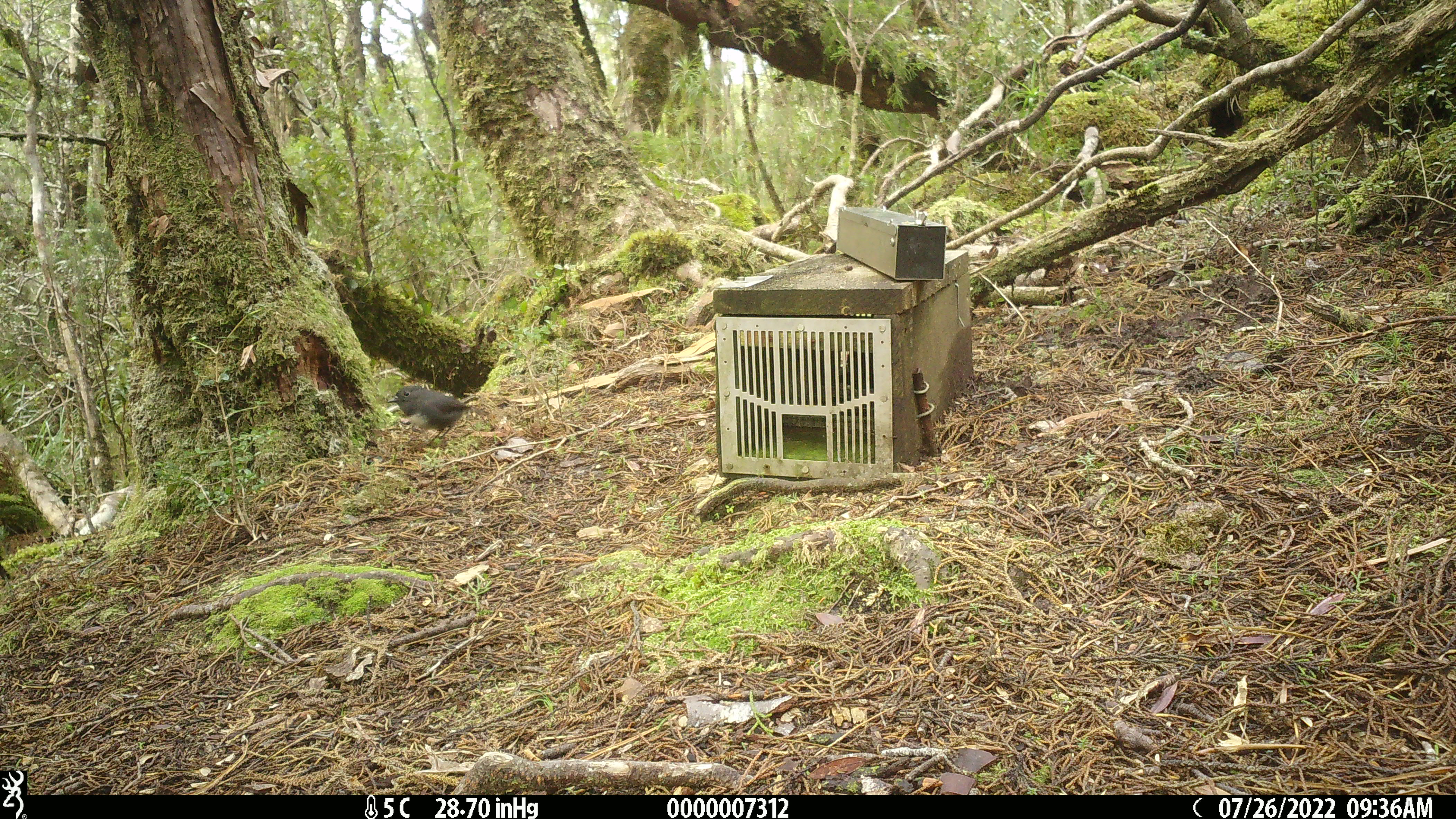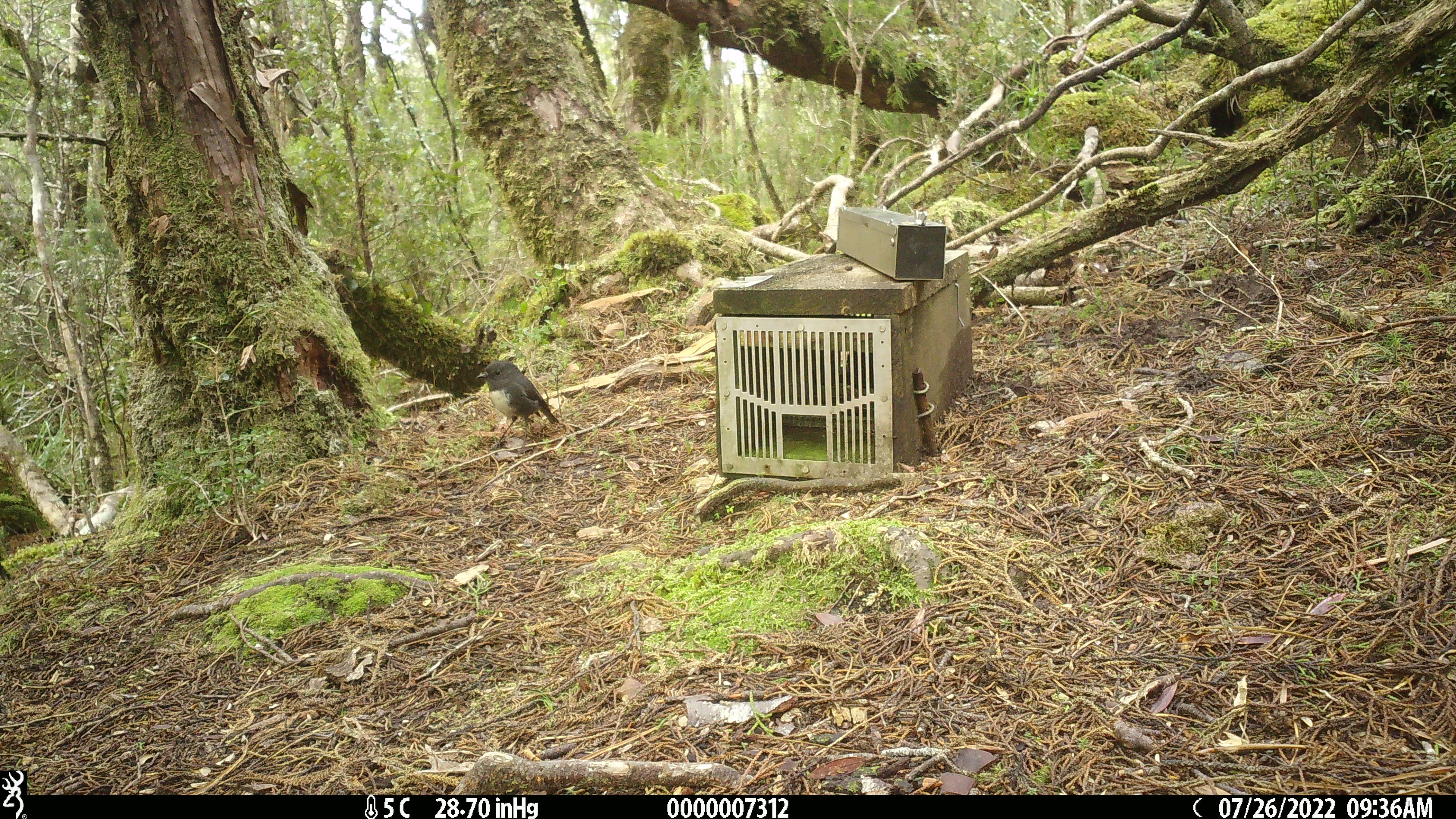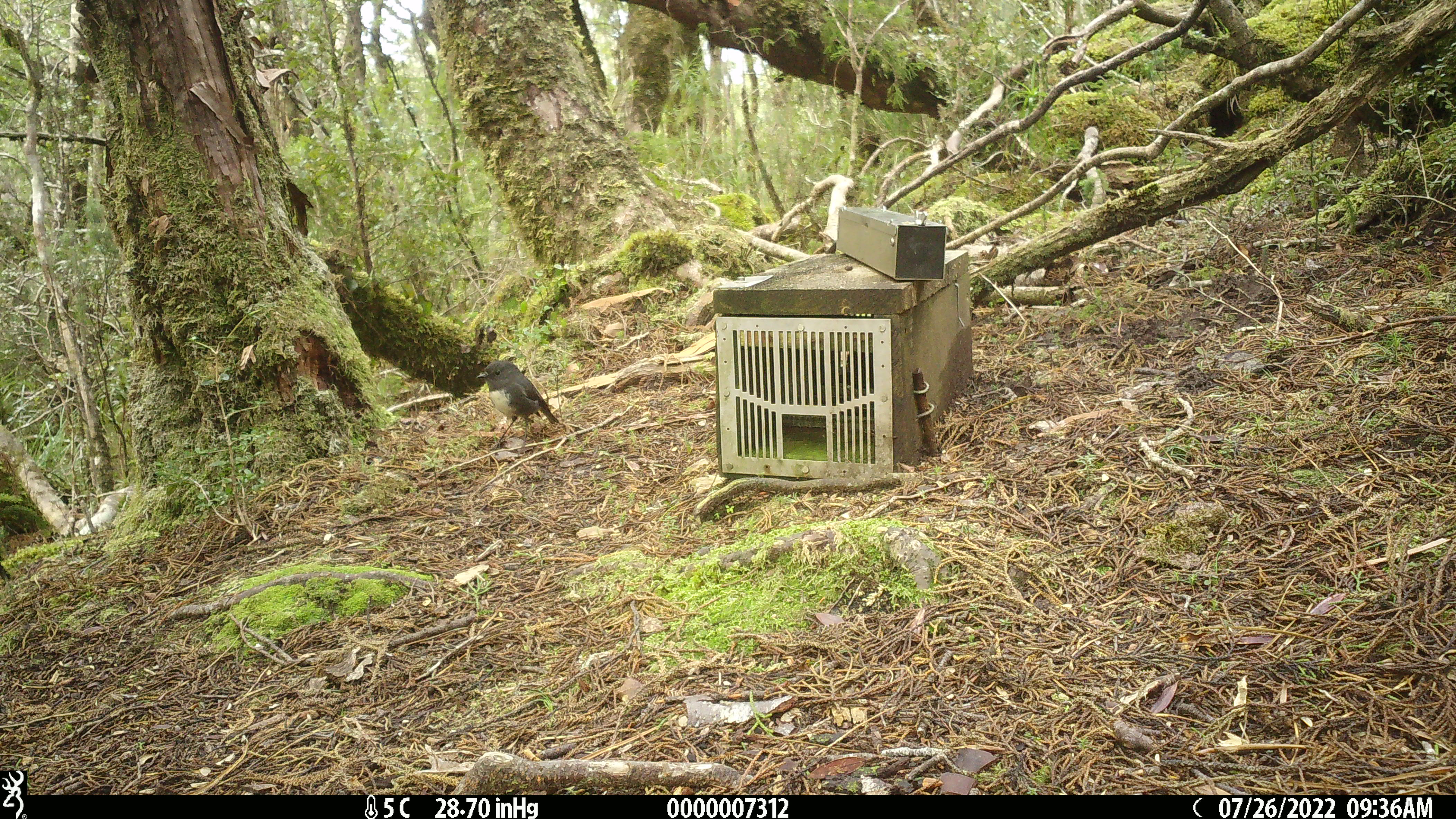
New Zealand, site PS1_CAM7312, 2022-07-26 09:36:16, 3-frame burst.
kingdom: Animalia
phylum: Chordata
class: Aves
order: Passeriformes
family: Petroicidae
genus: Petroica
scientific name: Petroica australis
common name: new zealand robin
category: robin